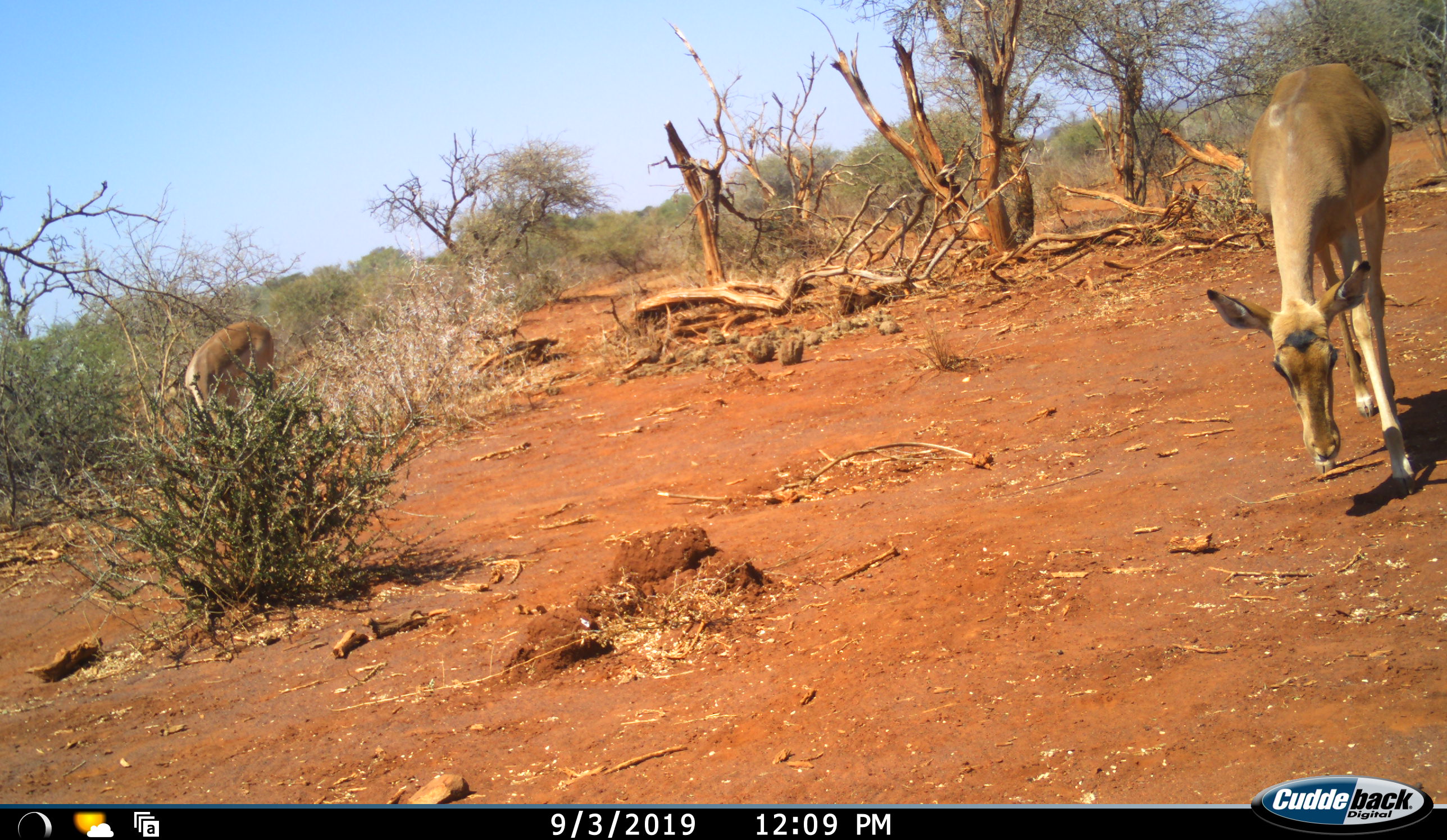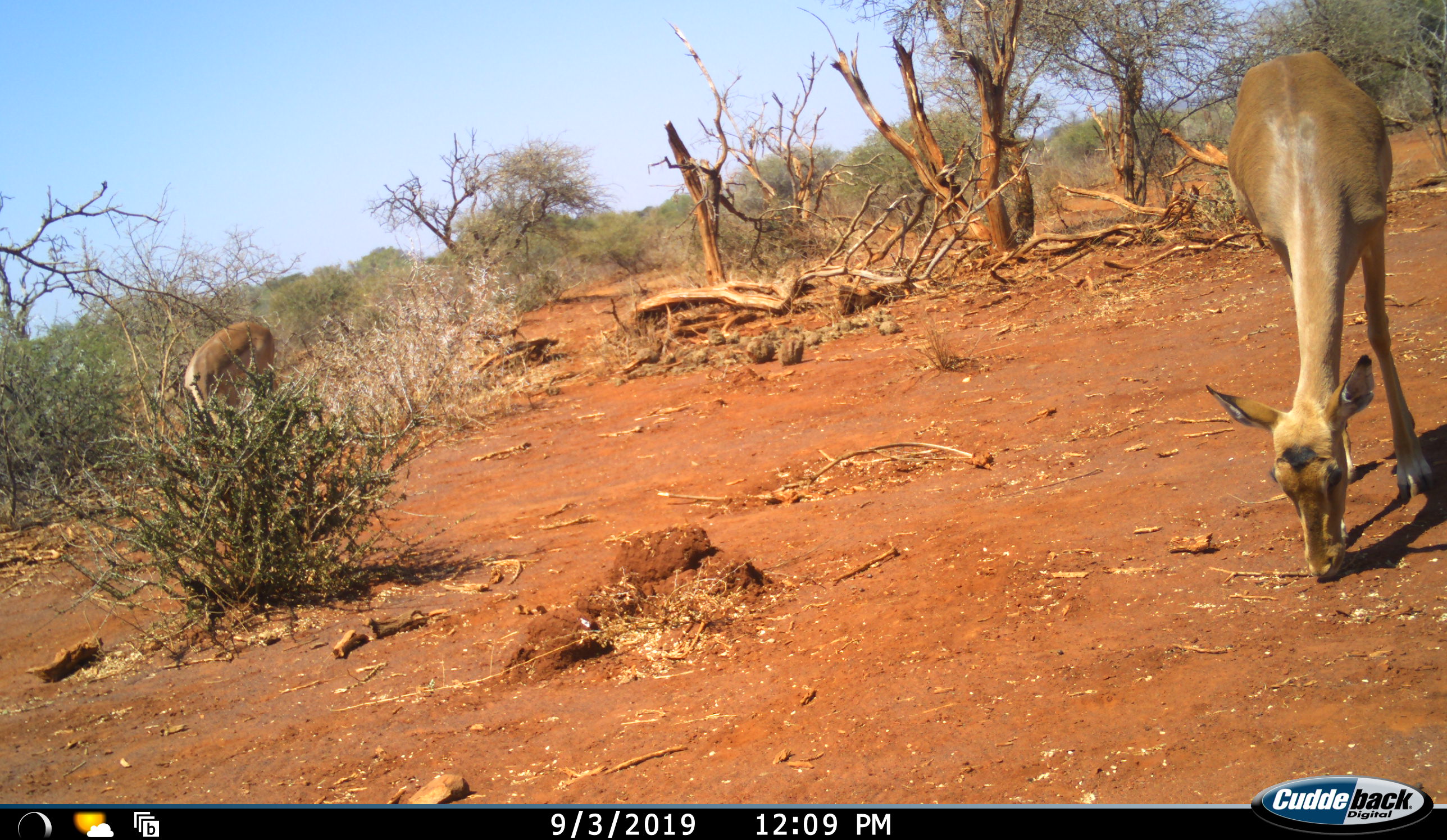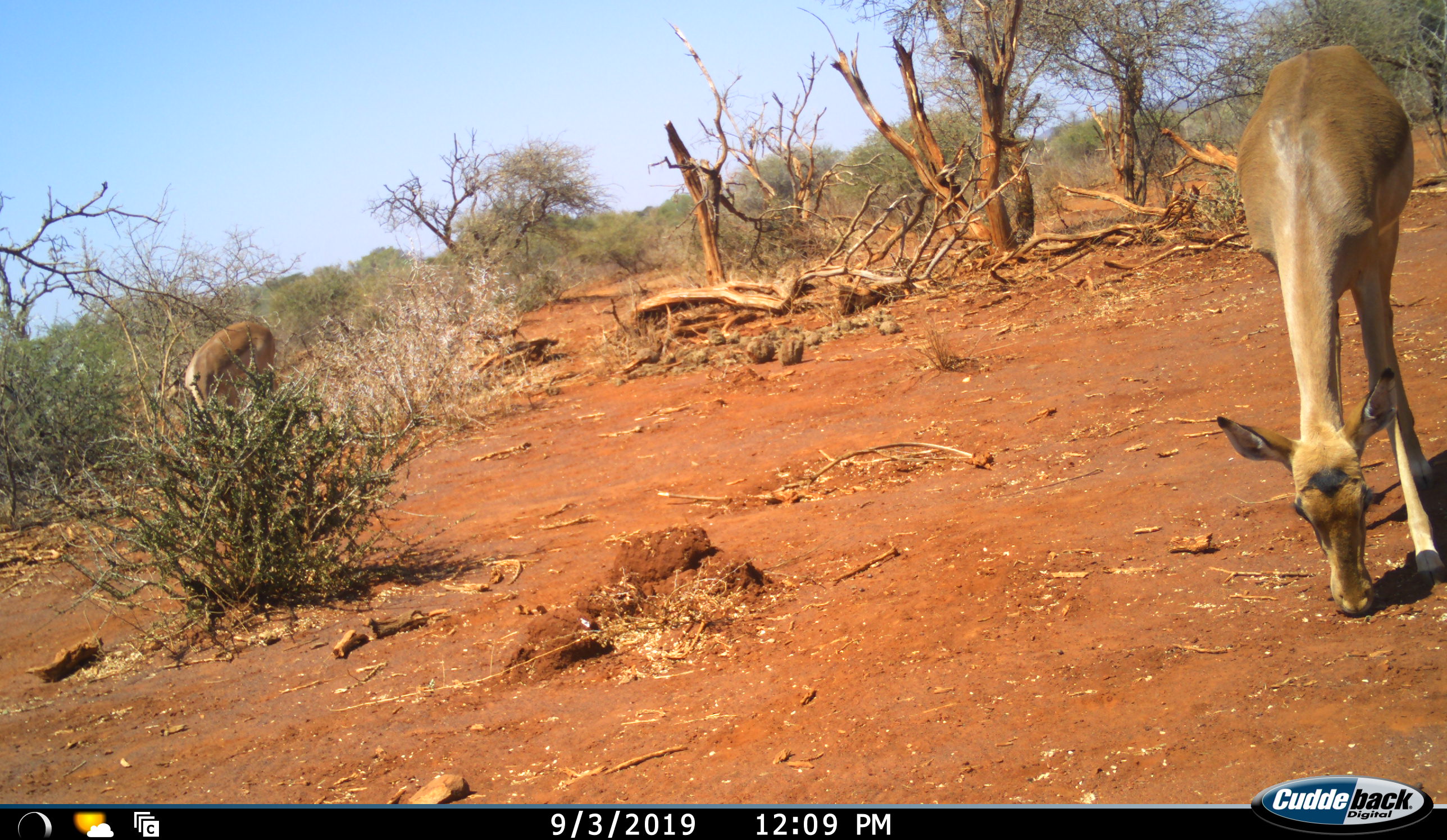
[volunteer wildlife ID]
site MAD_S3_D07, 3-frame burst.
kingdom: Animalia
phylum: Chordata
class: Mammalia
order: Artiodactyla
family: Bovidae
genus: Aepyceros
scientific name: Aepyceros melampus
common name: impala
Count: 2.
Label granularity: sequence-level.